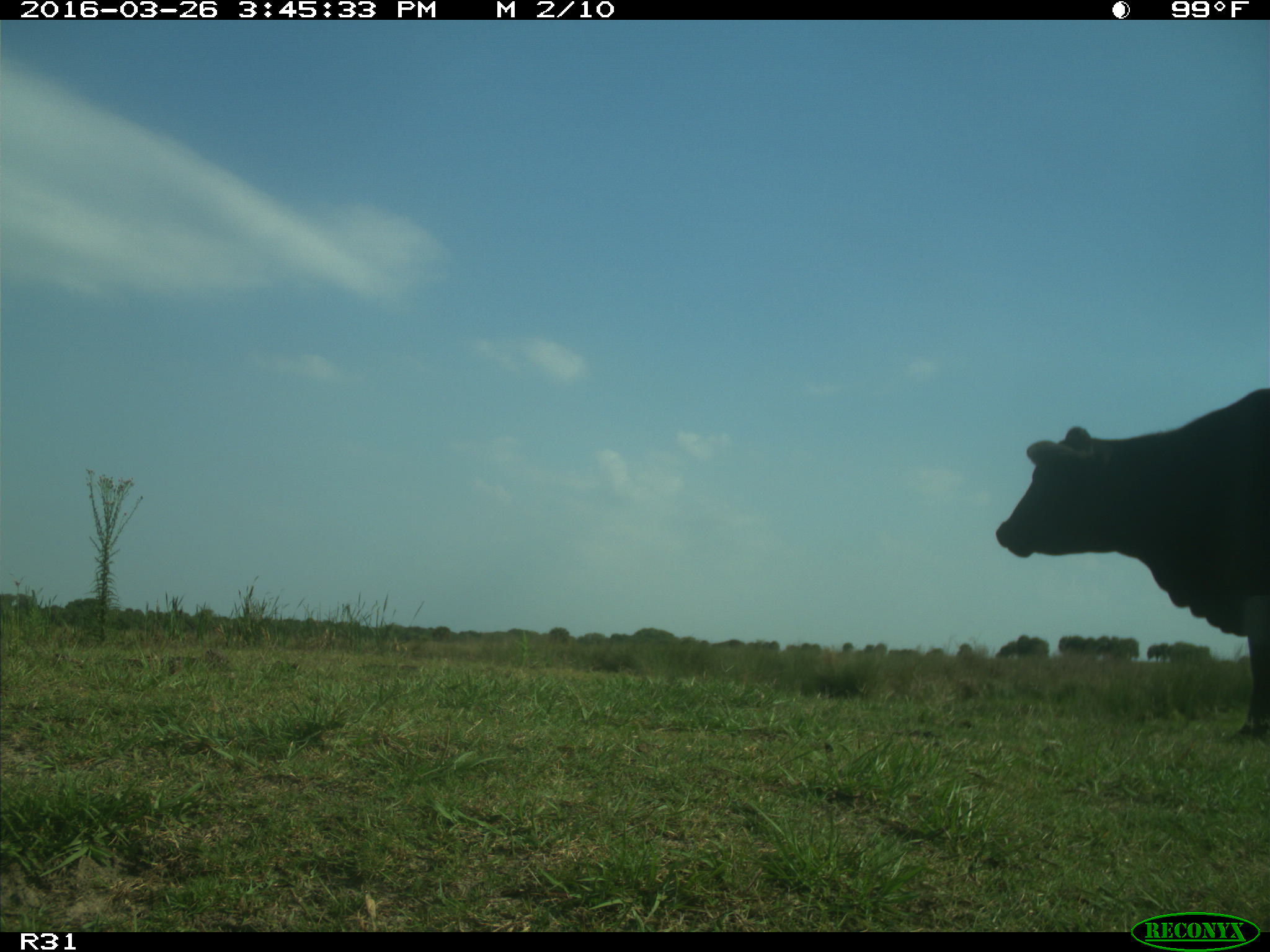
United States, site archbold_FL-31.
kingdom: Animalia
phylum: Chordata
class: Mammalia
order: Artiodactyla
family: Bovidae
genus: Bos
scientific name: Bos taurus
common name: domestic cow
Bos taurus (domestic cow).